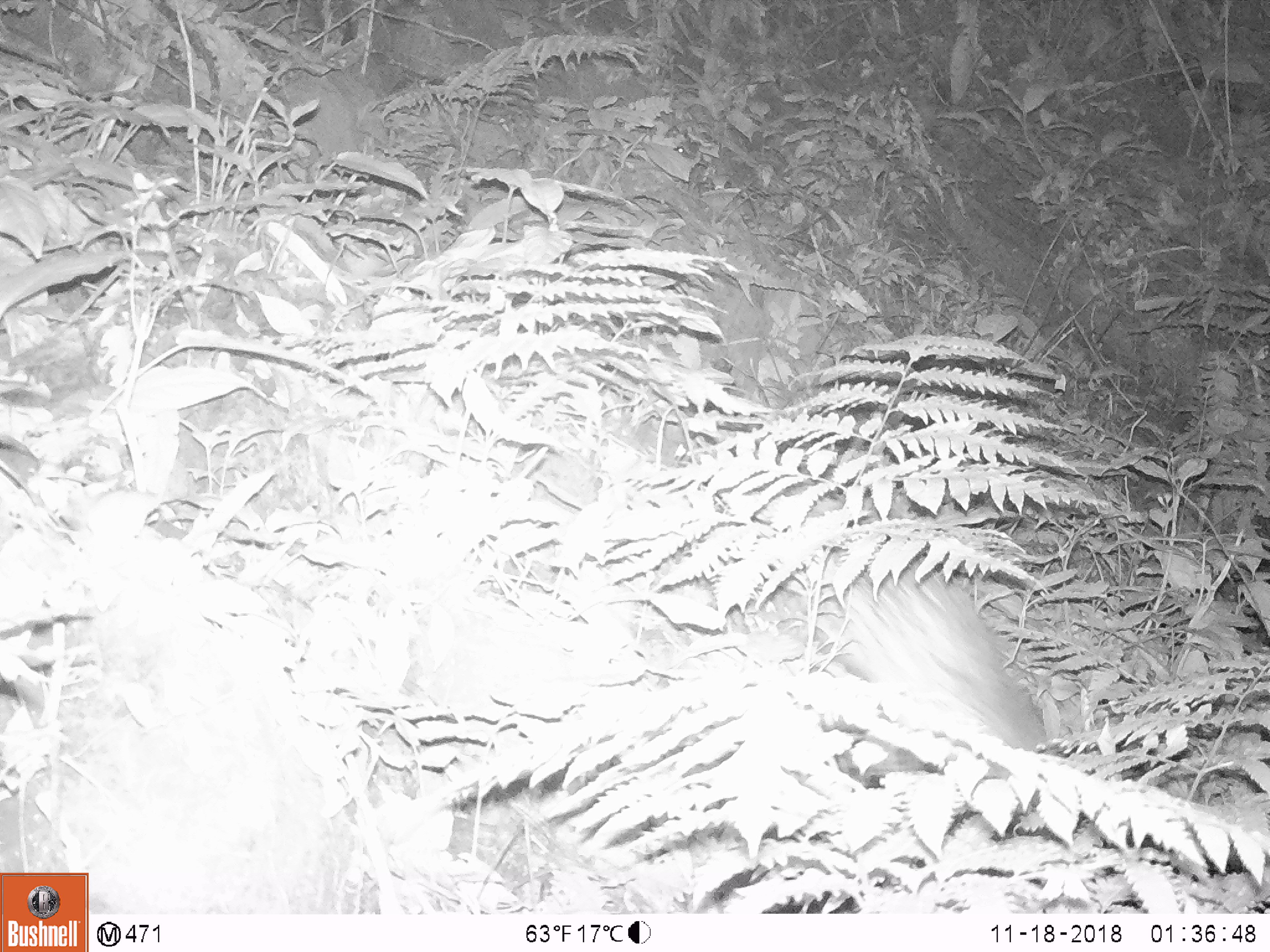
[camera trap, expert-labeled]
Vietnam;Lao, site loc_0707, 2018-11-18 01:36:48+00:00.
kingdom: Animalia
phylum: Chordata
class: Mammalia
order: Rodentia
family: Hystricidae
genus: Atherurus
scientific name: Atherurus macrourus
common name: asiatic brush-tailed porcupine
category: asiatic brush tailed porcupine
Asiatic brush tailed porcupine (asiatic brush-tailed porcupine) (Atherurus macrourus). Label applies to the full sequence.